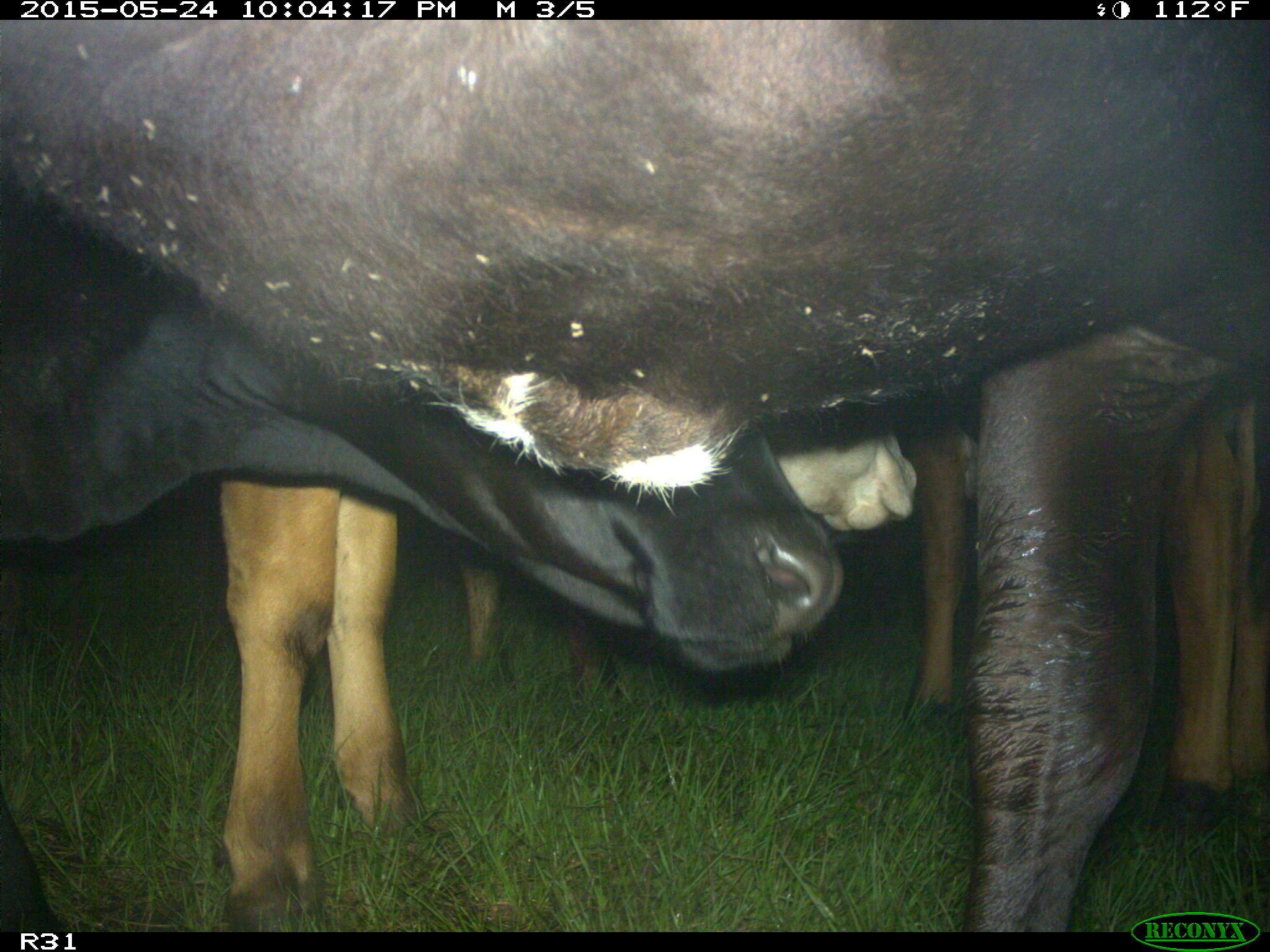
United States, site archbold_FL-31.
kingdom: Animalia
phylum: Chordata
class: Mammalia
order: Artiodactyla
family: Bovidae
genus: Bos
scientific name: Bos taurus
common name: domestic cow